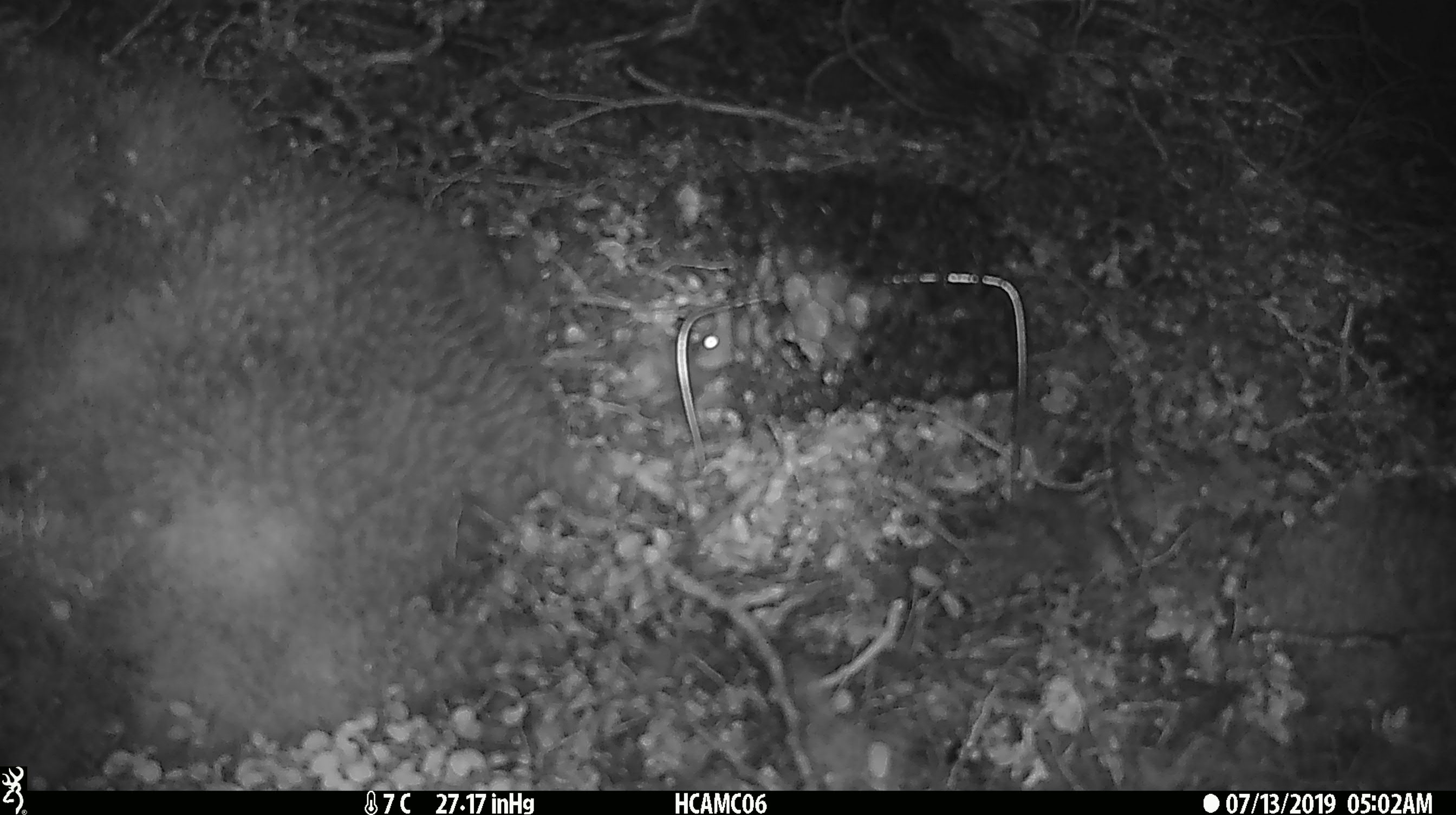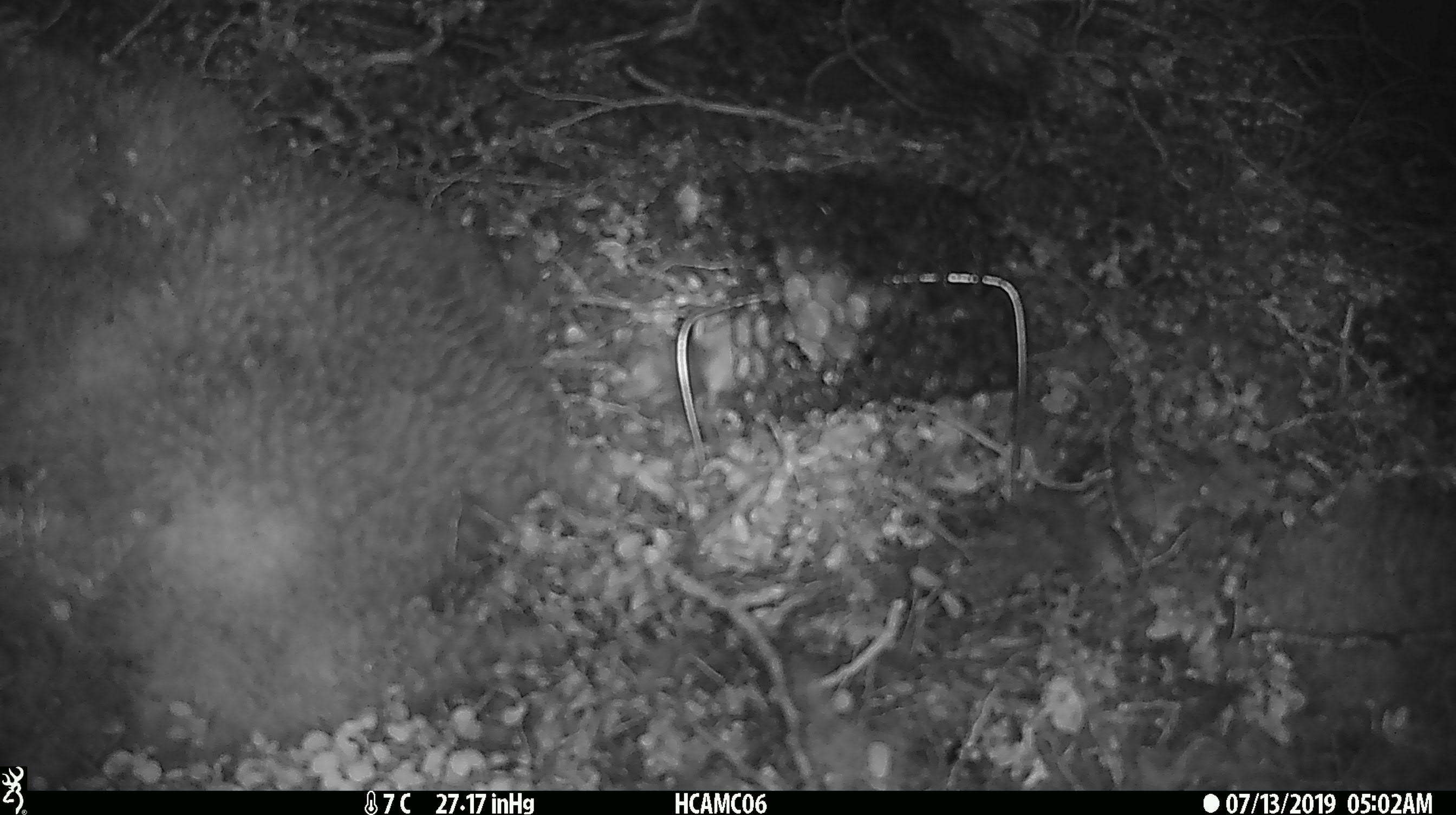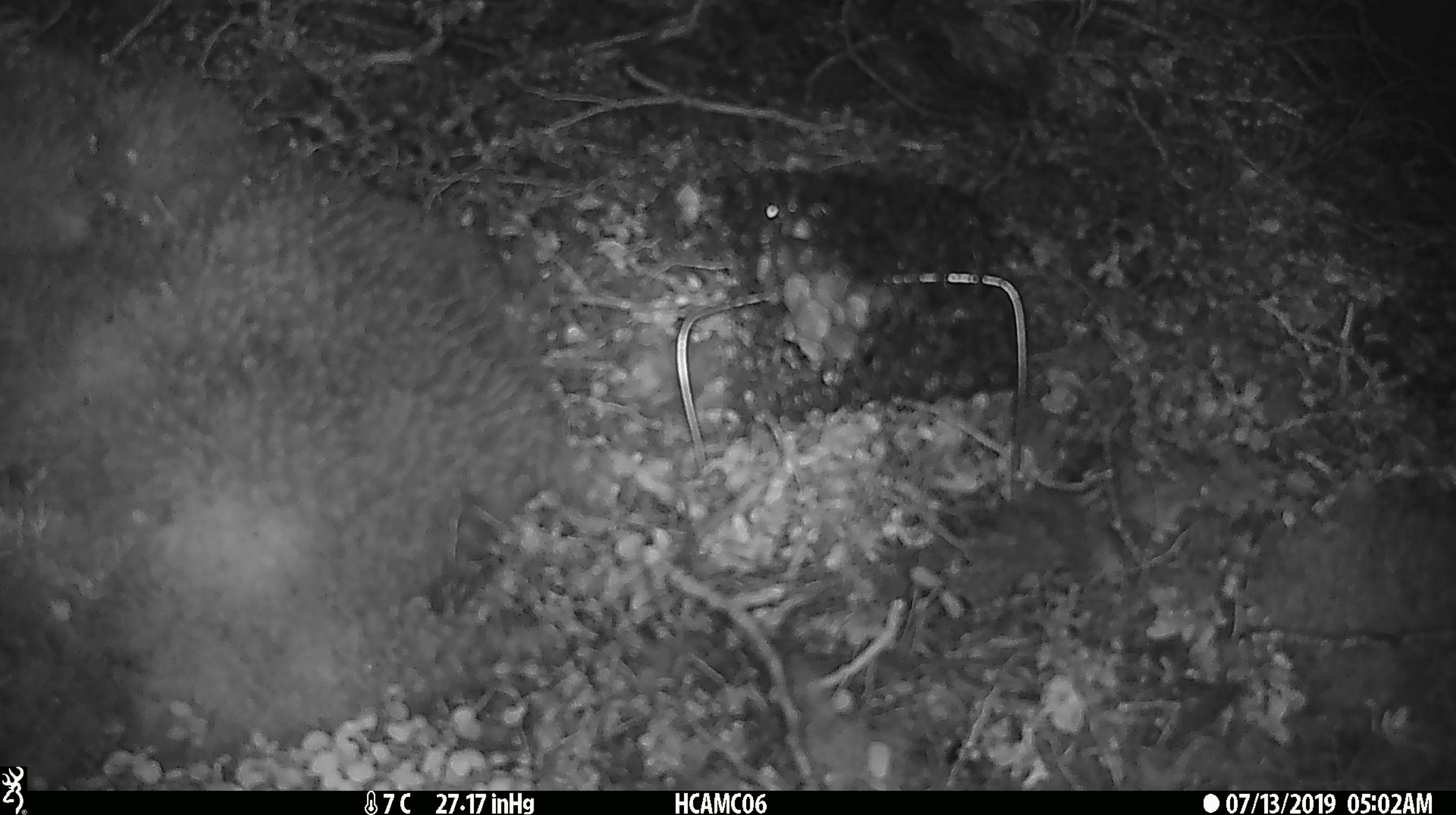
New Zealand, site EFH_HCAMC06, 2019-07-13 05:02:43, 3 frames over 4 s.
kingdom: Animalia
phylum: Chordata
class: Mammalia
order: Rodentia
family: Muridae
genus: Mus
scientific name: Mus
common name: mouse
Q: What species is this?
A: Mouse (Mus).